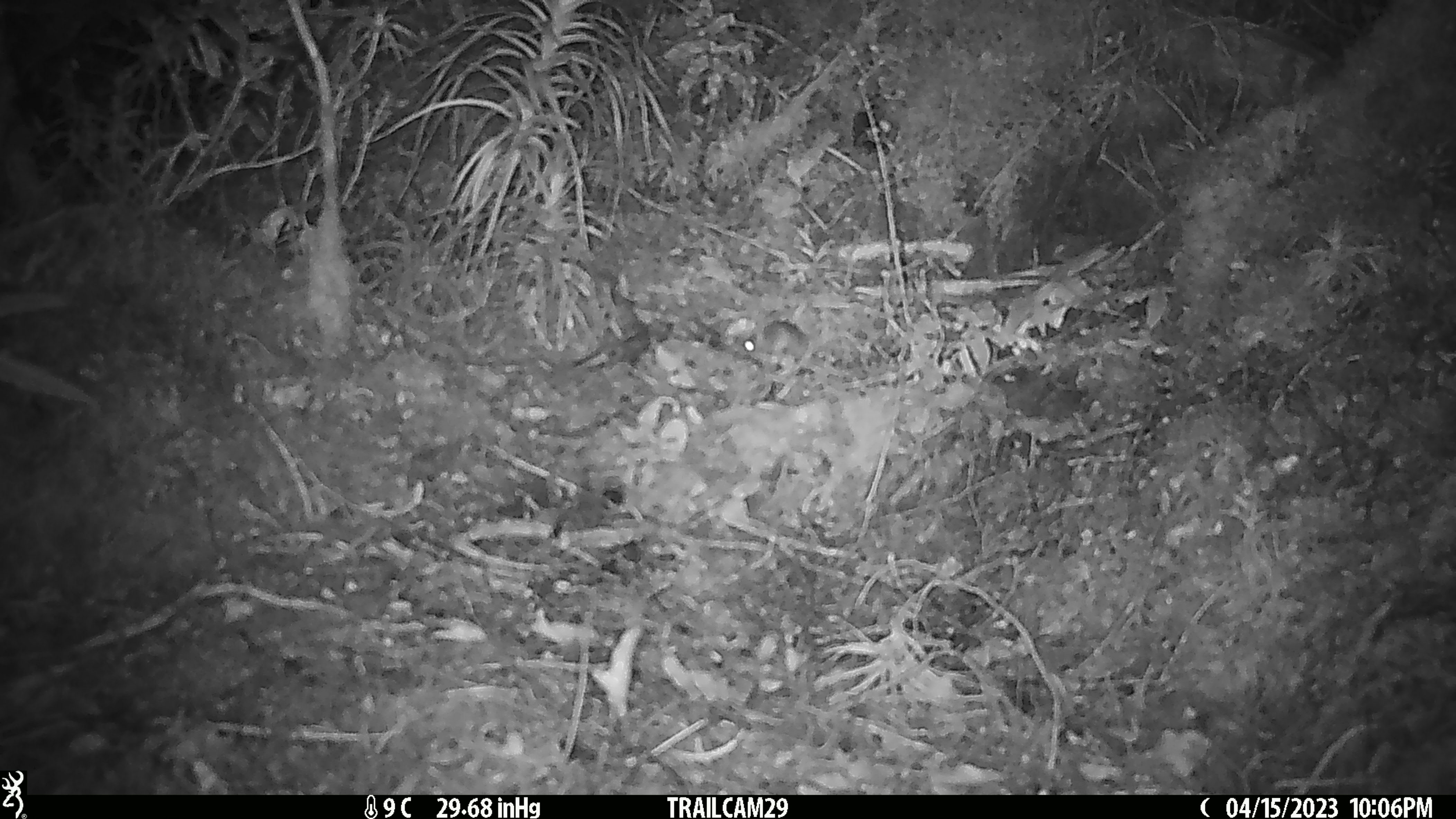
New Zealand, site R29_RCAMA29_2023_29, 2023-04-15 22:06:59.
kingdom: Animalia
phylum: Chordata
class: Mammalia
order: Rodentia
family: Muridae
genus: Mus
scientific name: Mus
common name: mouse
Mouse (Mus).